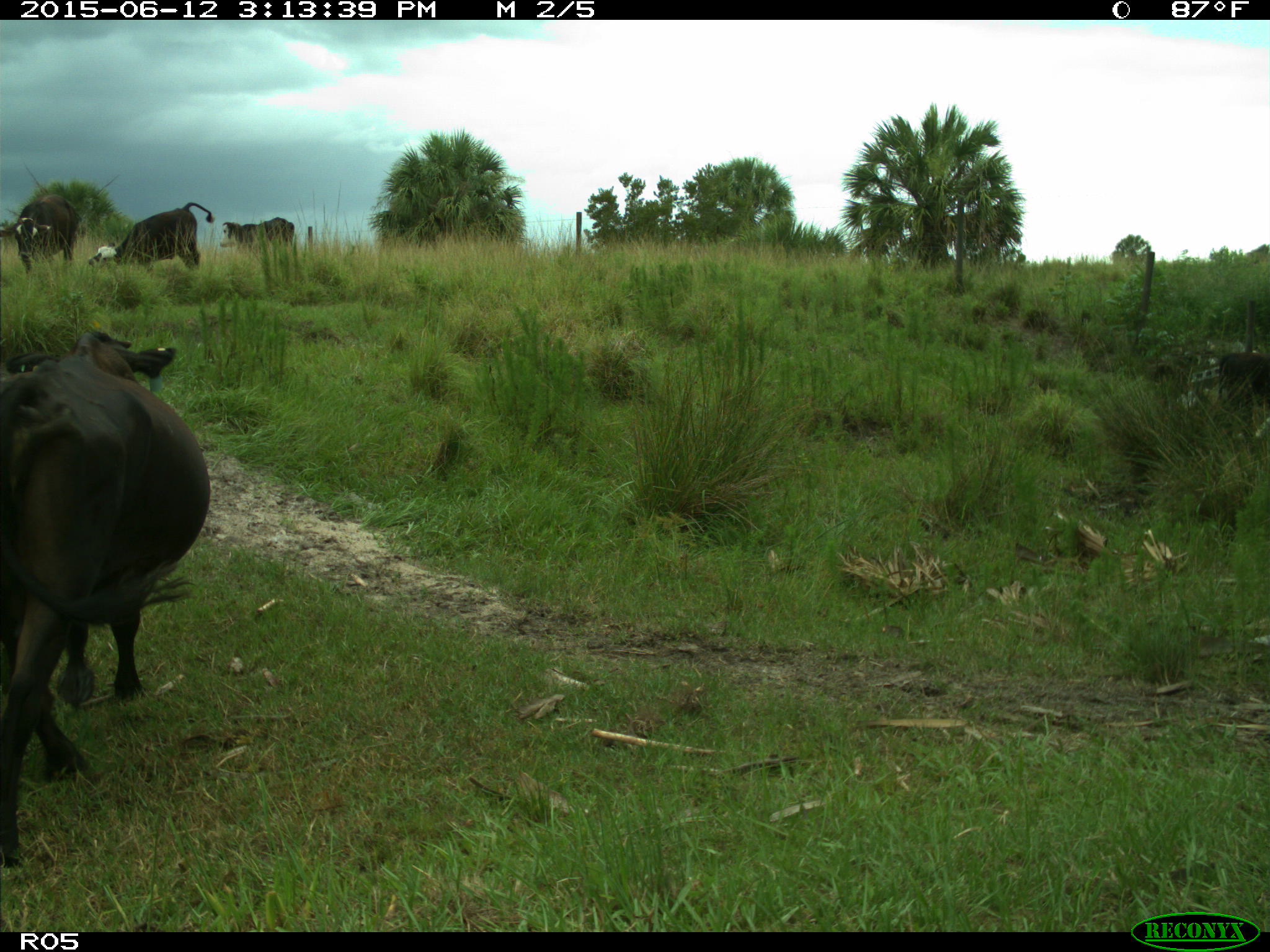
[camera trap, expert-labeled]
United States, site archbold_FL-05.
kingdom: Animalia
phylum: Chordata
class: Mammalia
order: Artiodactyla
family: Bovidae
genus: Bos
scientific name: Bos taurus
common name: domestic cow